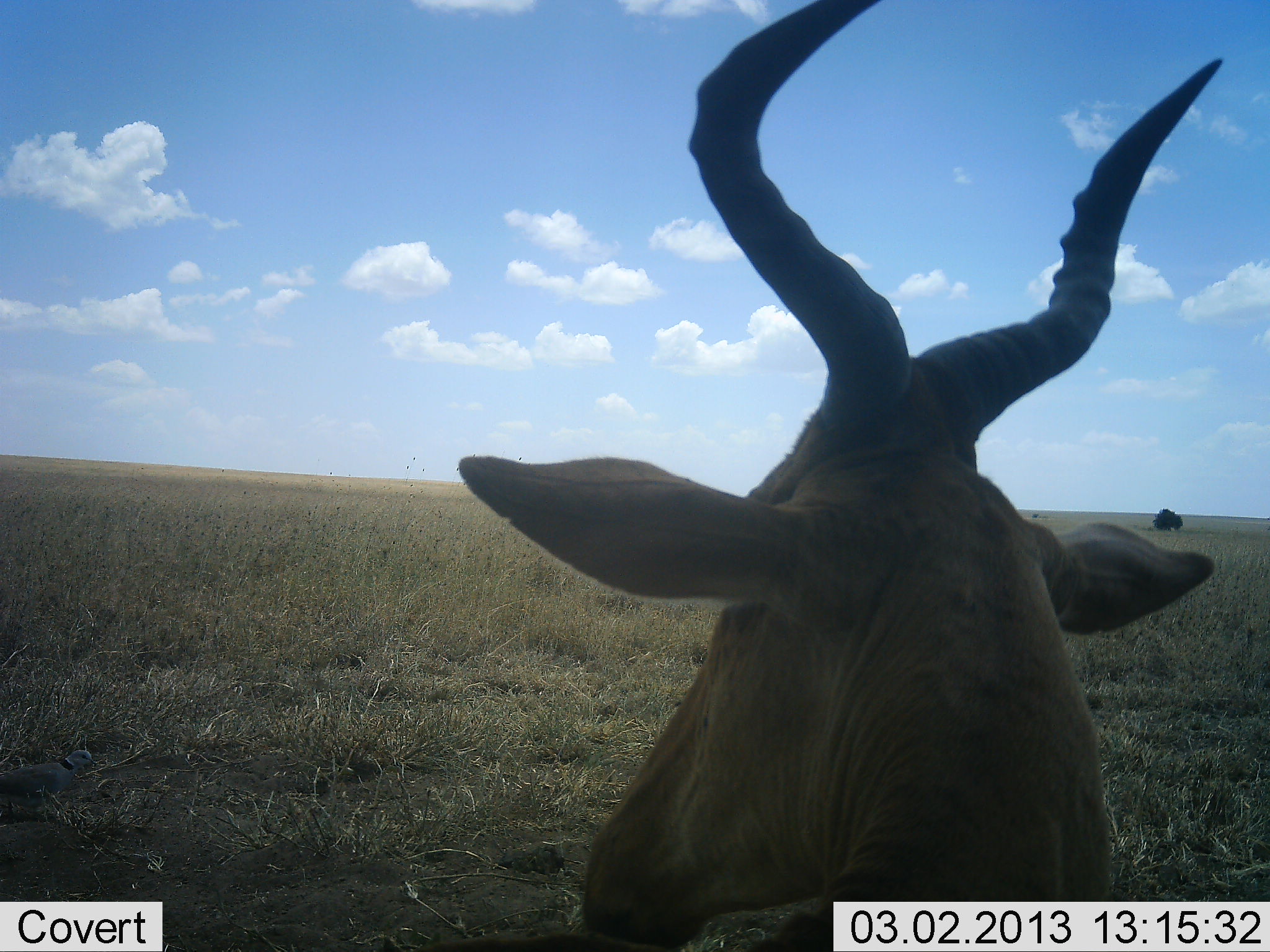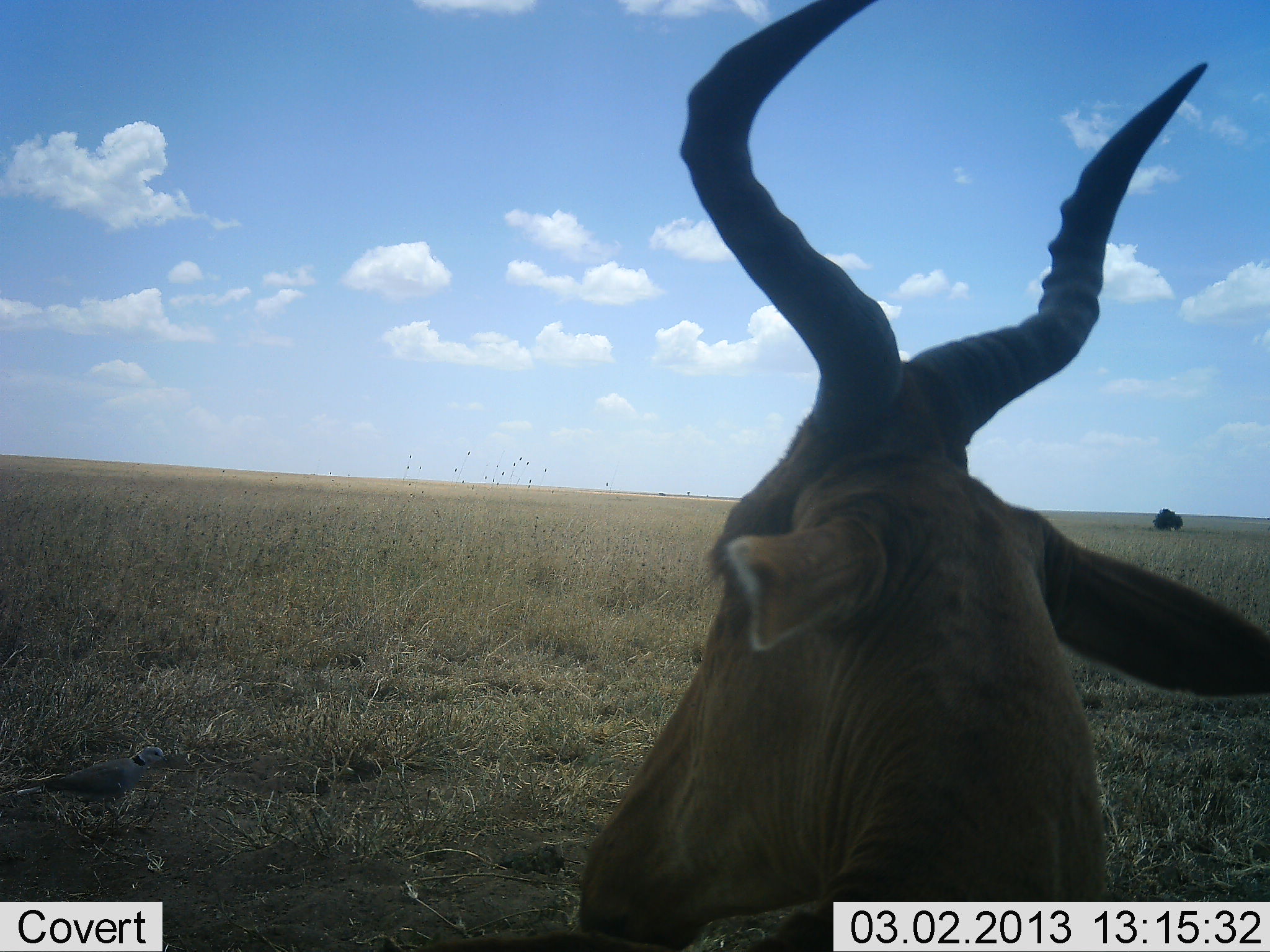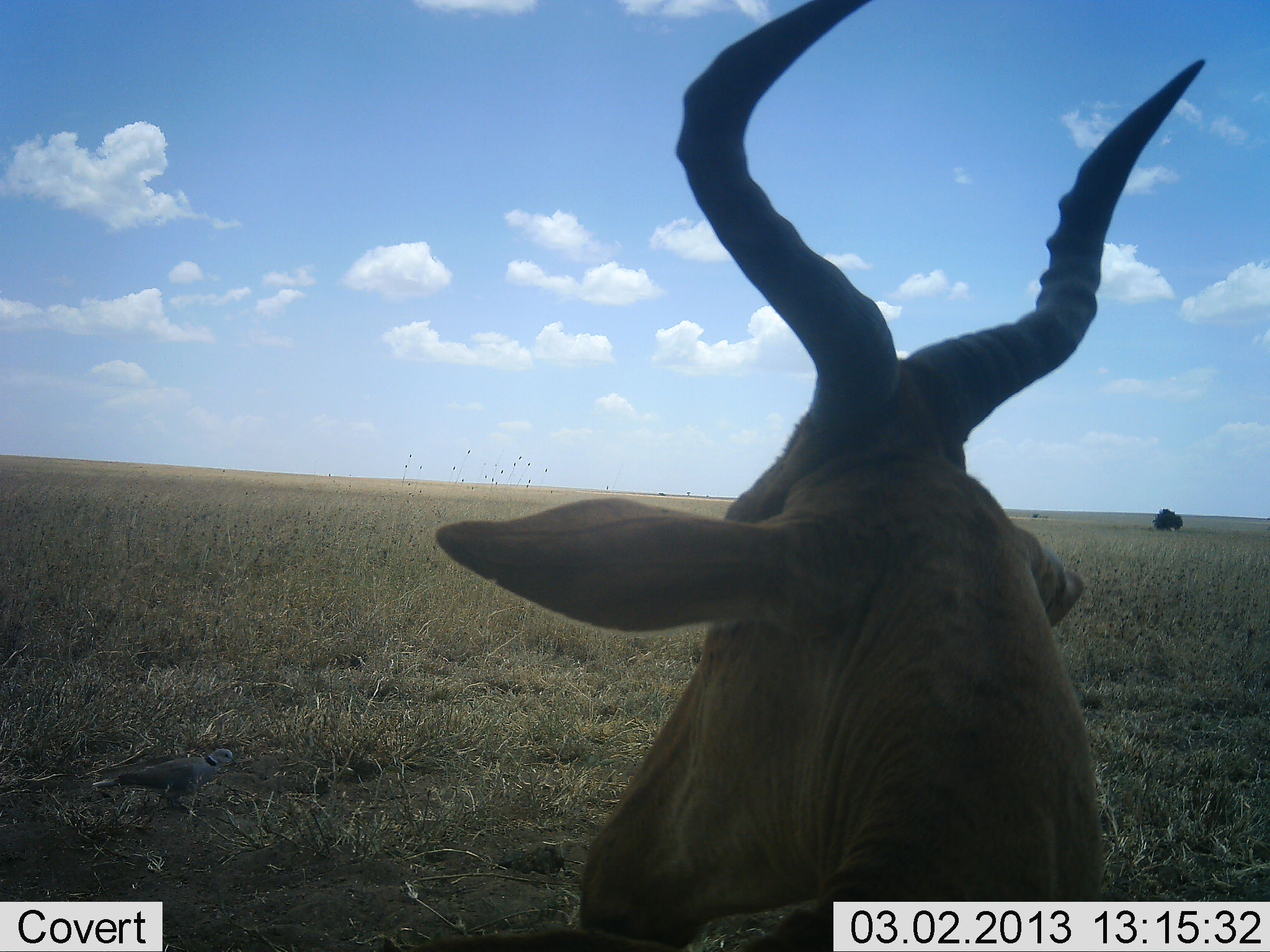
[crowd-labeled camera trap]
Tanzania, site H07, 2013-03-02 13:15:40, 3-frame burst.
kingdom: Animalia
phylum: Chordata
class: Mammalia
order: Artiodactyla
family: Bovidae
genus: Alcelaphus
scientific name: Alcelaphus buselaphus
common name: hartebeest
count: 1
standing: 42%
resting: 58%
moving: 3%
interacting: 0%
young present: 0%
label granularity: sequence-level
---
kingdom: Animalia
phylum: Chordata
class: Aves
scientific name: Aves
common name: bird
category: otherbird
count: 1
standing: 10%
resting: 0%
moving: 90%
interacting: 0%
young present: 0%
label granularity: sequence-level